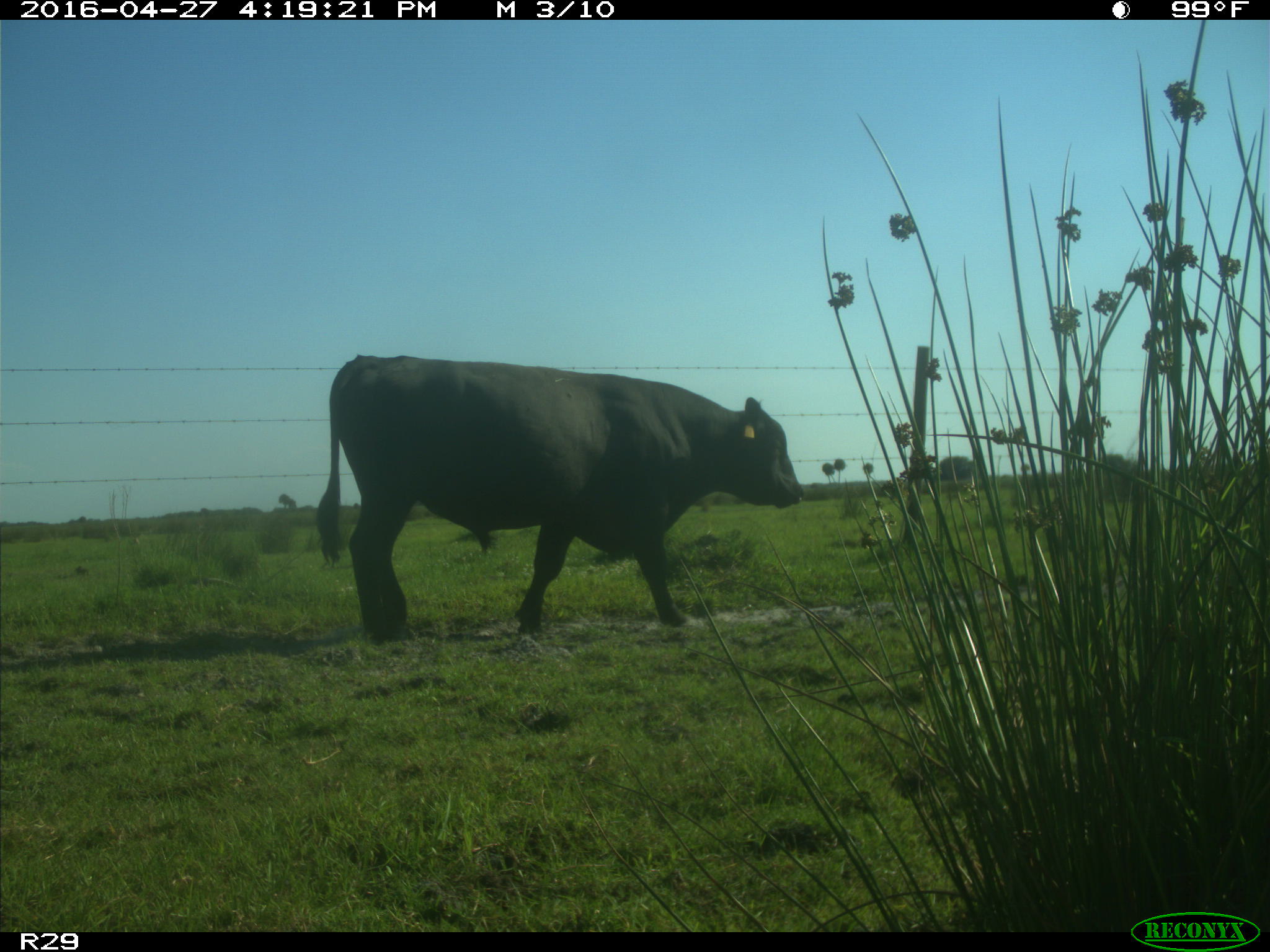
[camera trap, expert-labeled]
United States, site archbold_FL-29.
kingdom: Animalia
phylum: Chordata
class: Mammalia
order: Artiodactyla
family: Bovidae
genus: Bos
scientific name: Bos taurus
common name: domestic cow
Bos taurus (domestic cow).